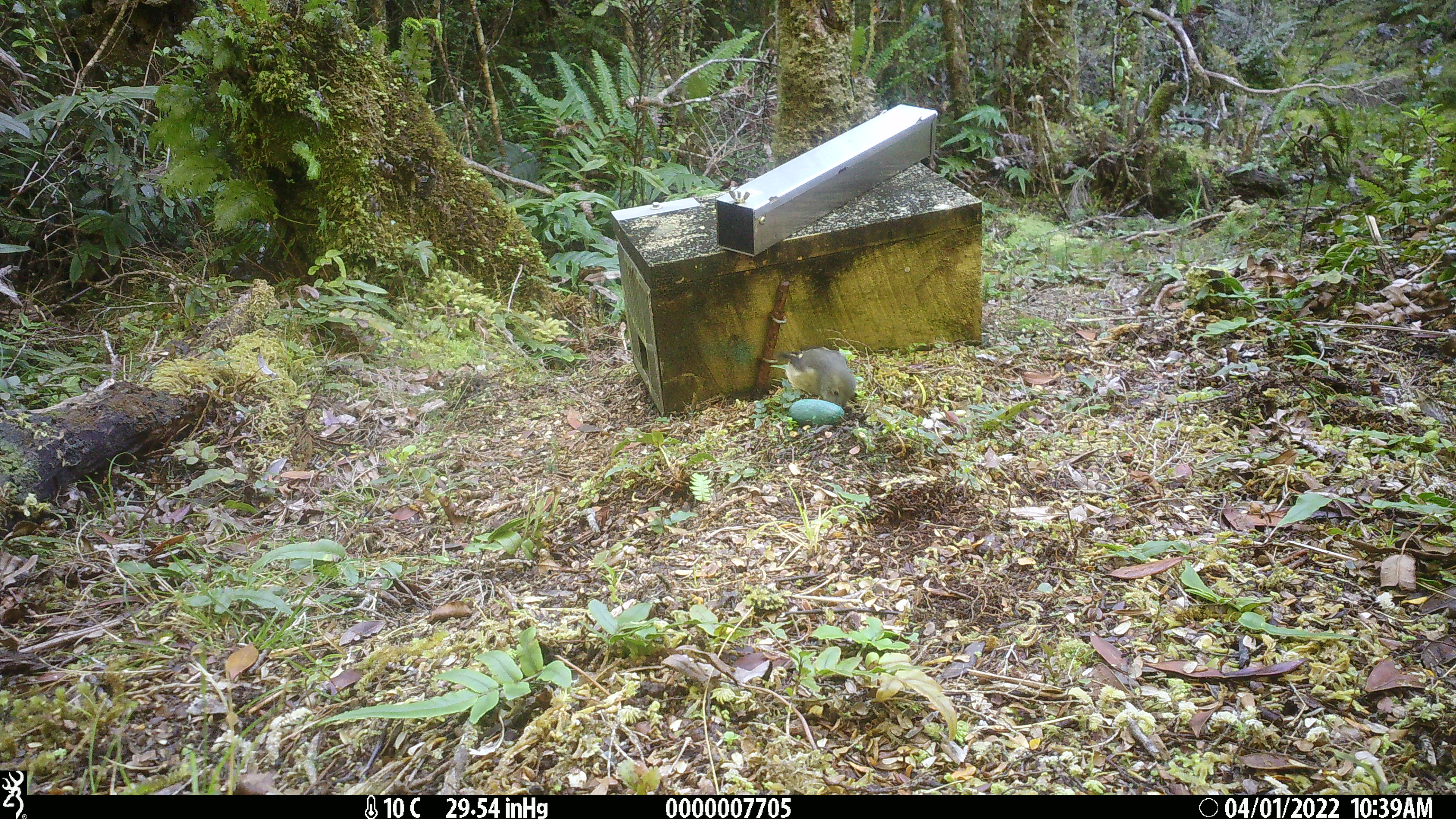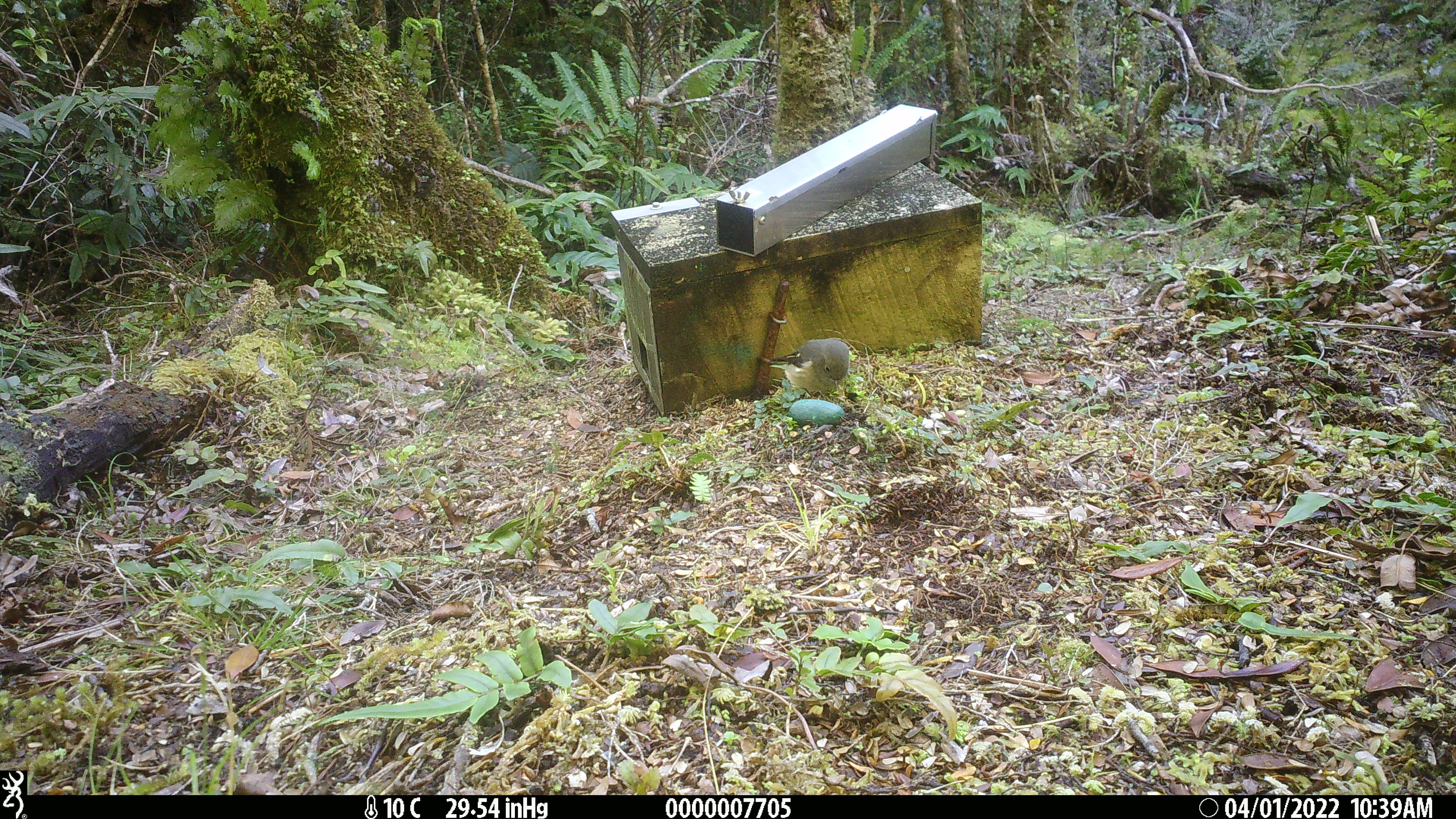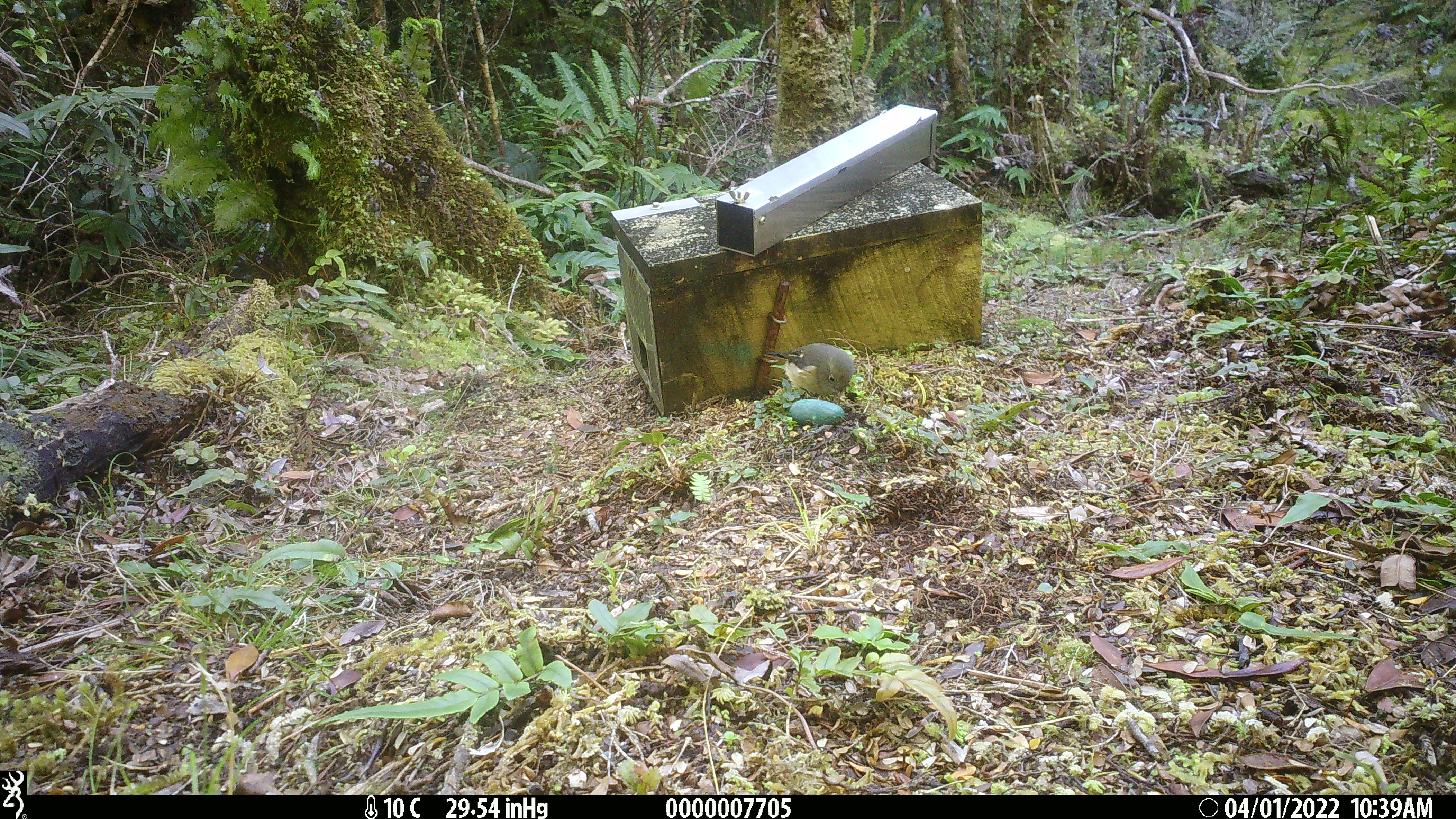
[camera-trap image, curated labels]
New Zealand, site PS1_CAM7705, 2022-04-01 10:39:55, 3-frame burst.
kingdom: Animalia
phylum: Chordata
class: Aves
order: Passeriformes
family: Petroicidae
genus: Petroica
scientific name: Petroica macrocephala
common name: tomtit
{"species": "tomtit (Petroica macrocephala)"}